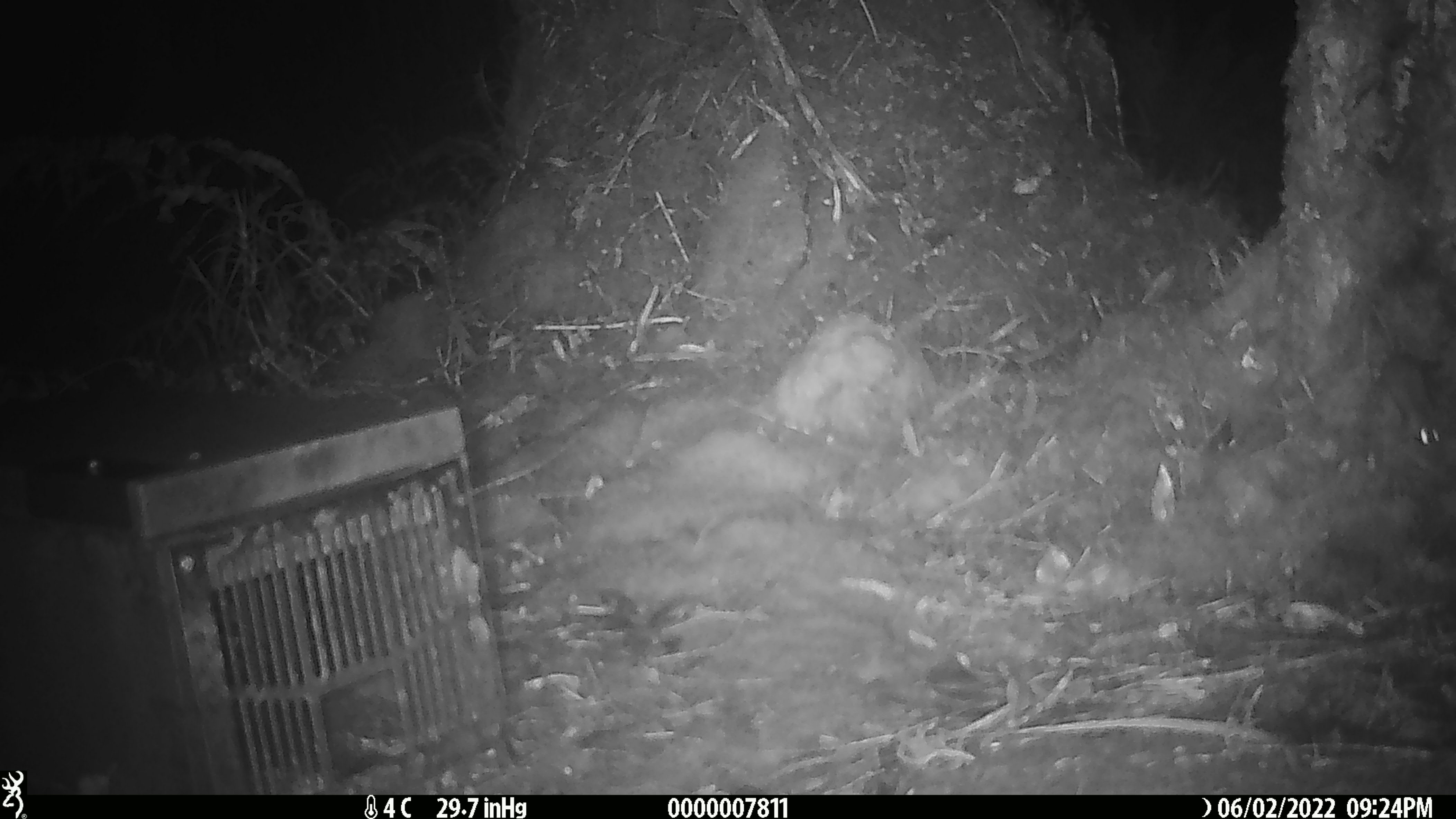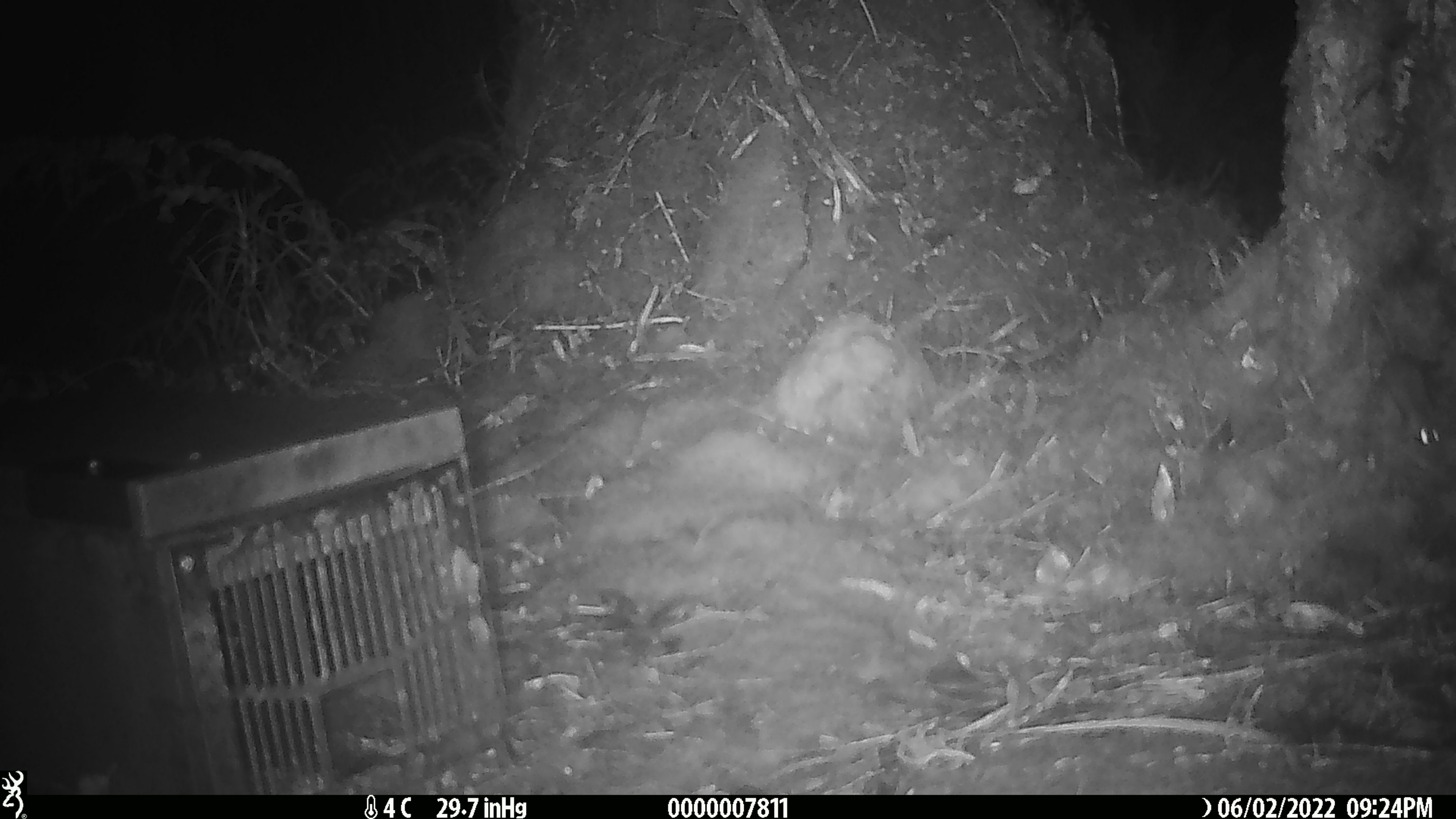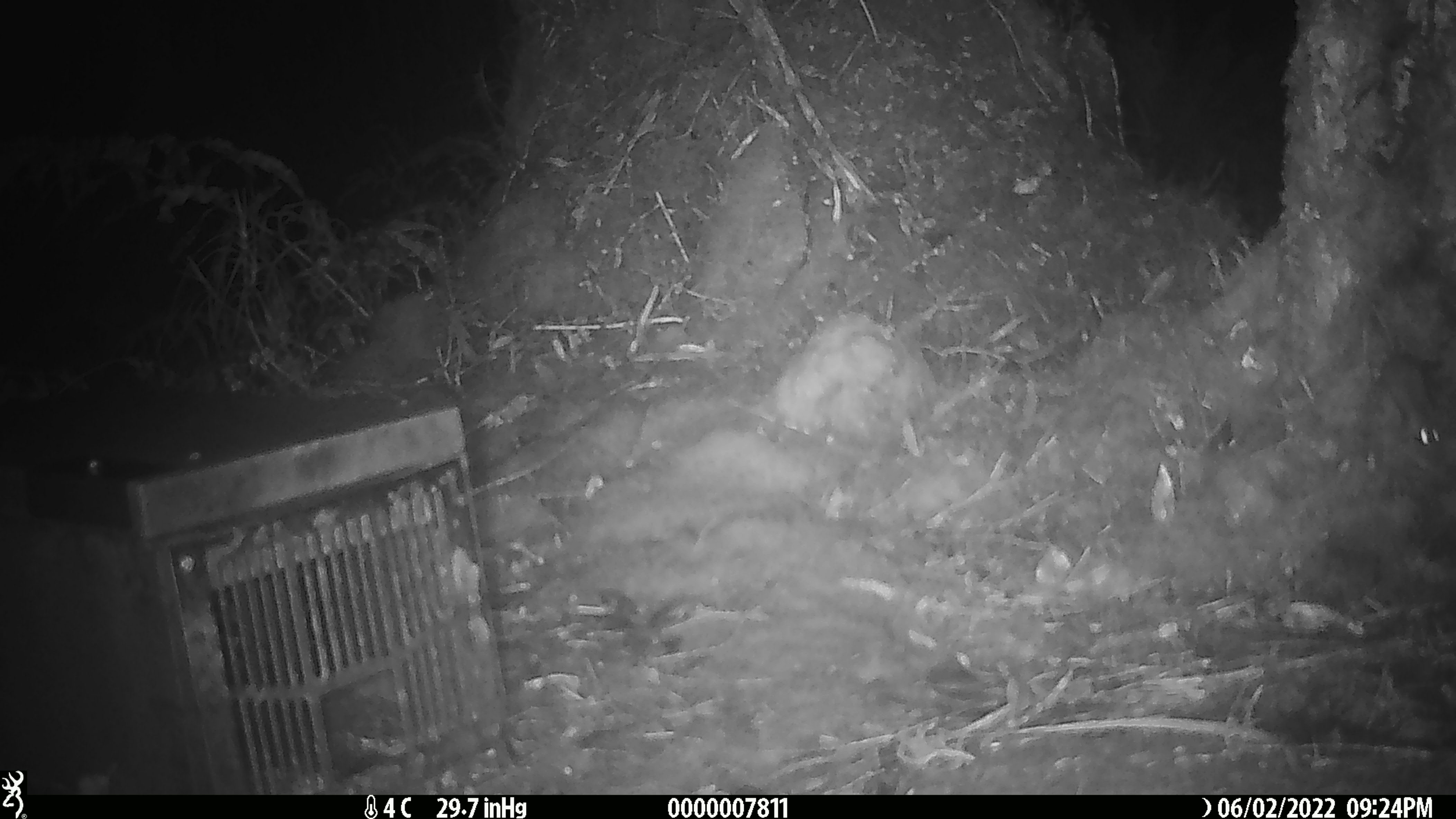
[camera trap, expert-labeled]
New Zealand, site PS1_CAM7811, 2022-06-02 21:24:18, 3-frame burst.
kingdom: Animalia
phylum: Chordata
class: Mammalia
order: Rodentia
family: Muridae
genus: Mus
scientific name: Mus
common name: mouse